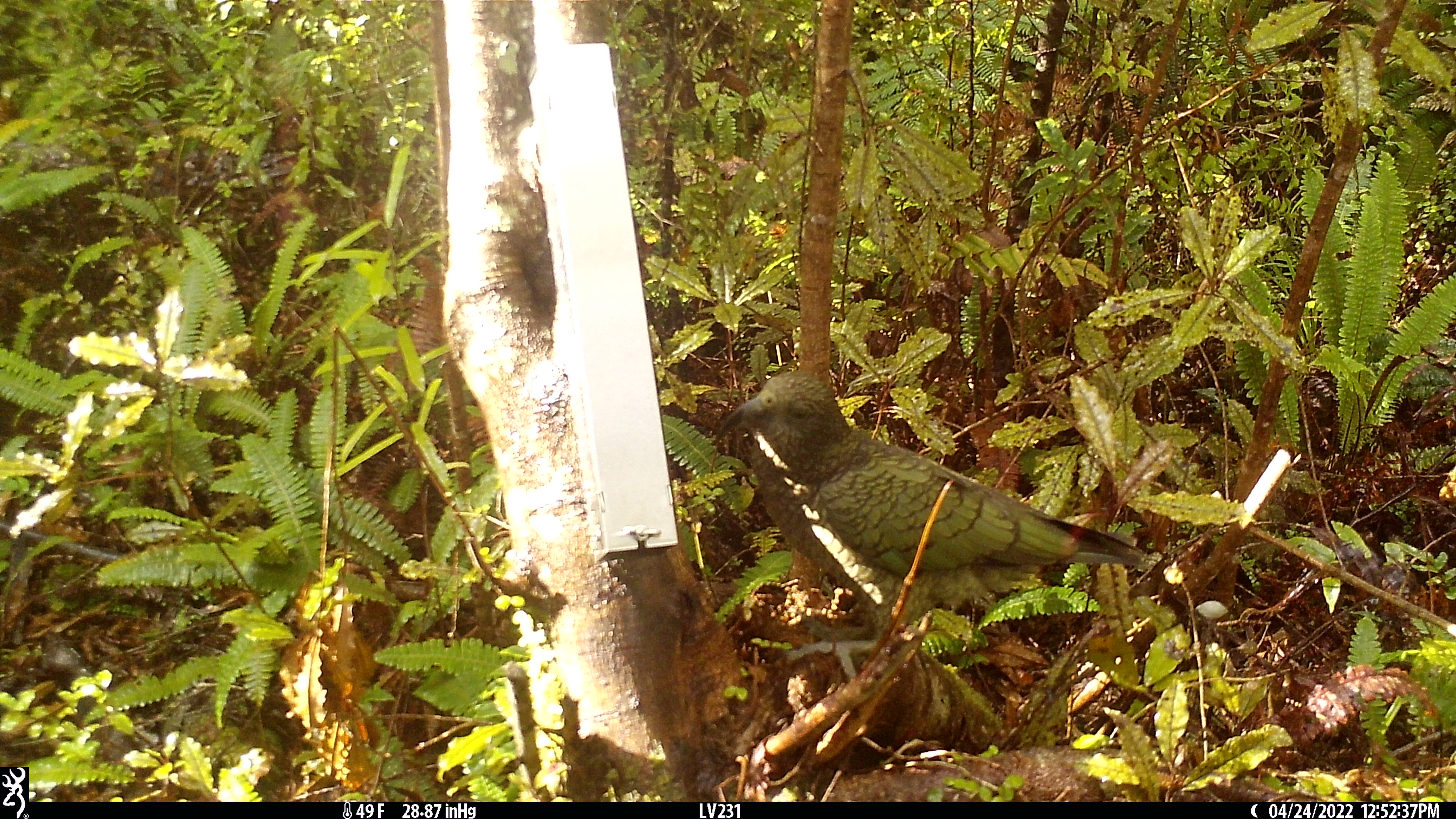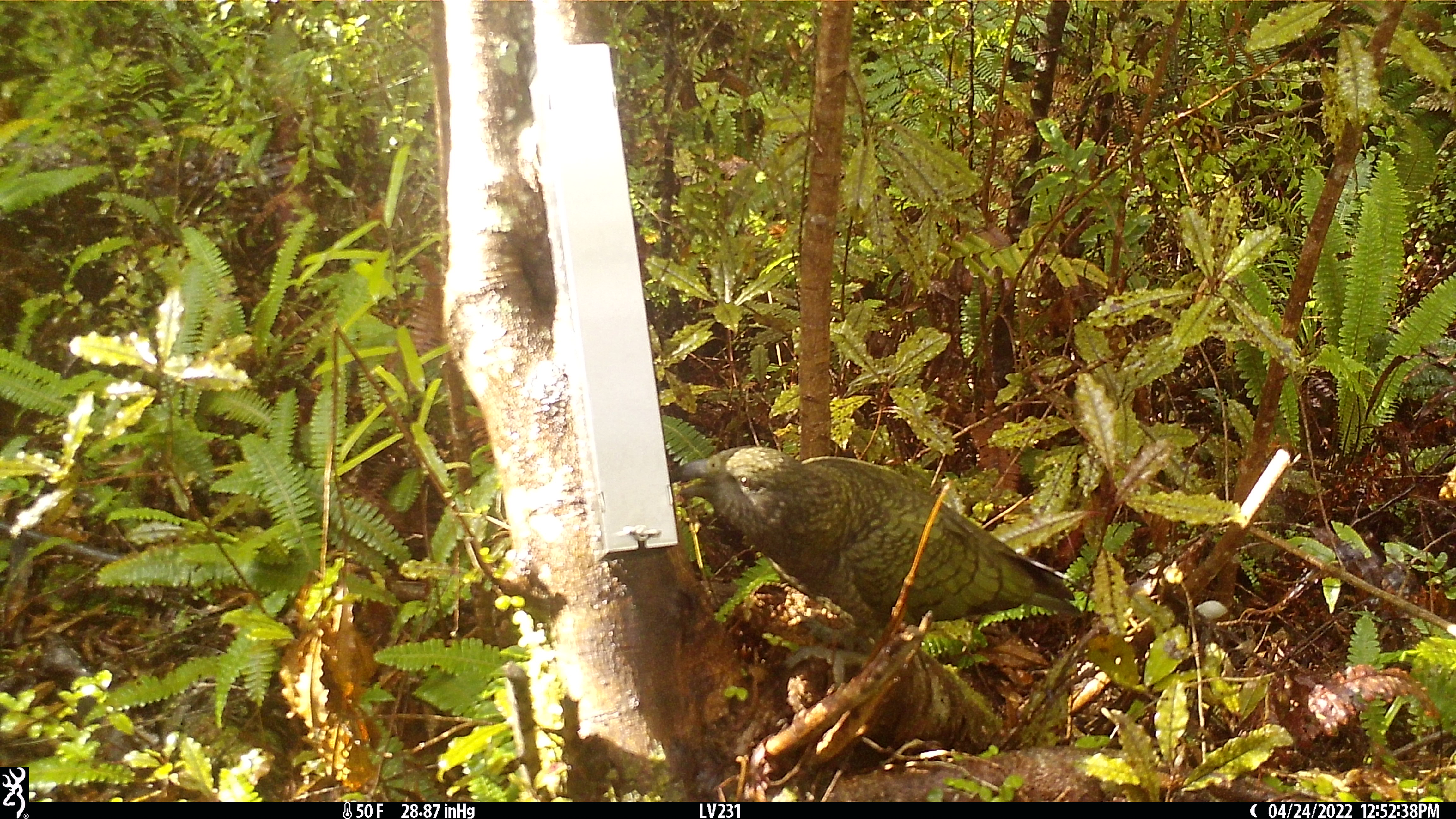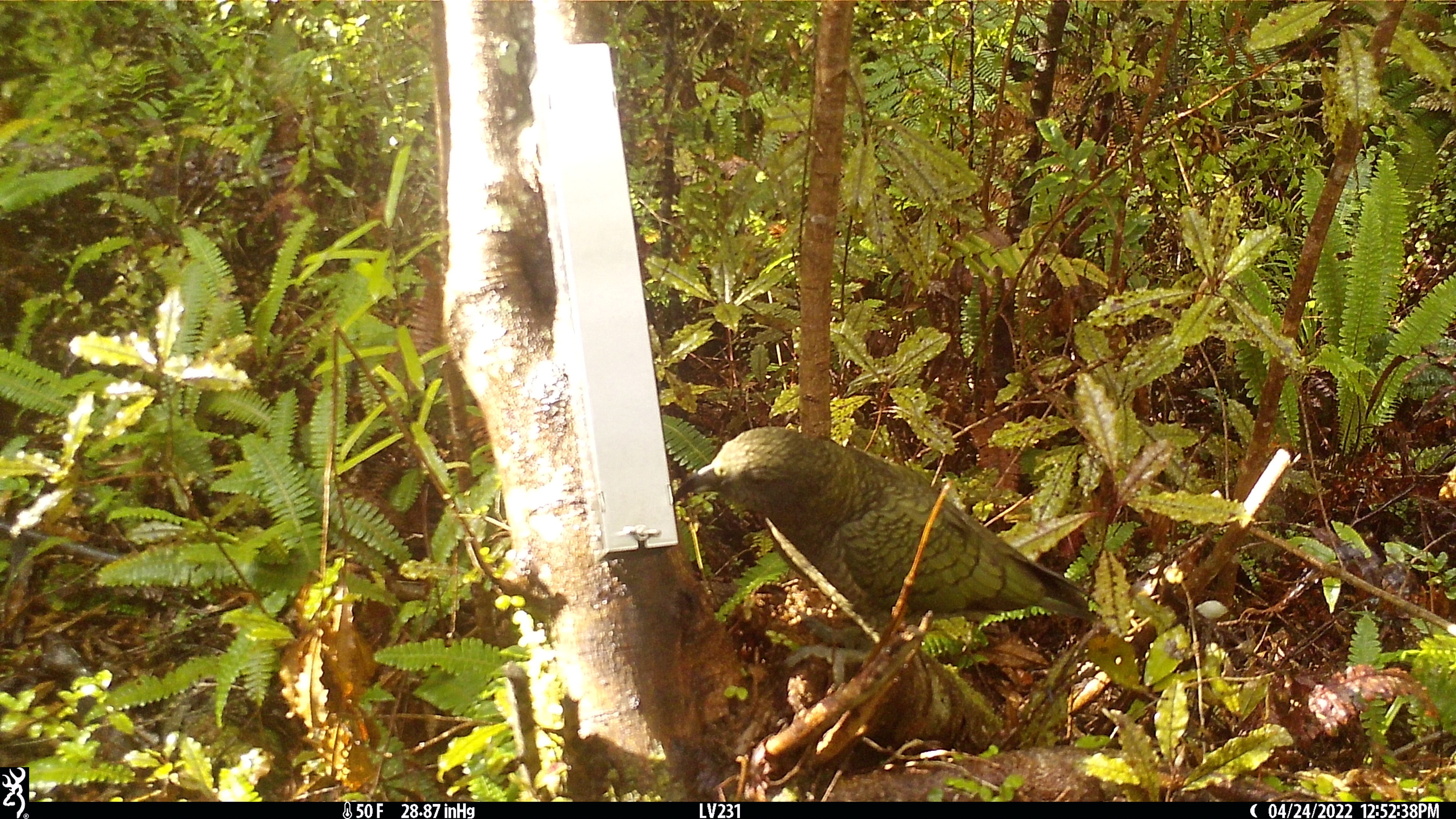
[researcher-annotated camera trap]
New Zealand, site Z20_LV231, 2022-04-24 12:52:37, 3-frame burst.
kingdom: Animalia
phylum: Chordata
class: Aves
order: Psittaciformes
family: Strigopidae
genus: Nestor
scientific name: Nestor notabilis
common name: kea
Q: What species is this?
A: Kea (Nestor notabilis).